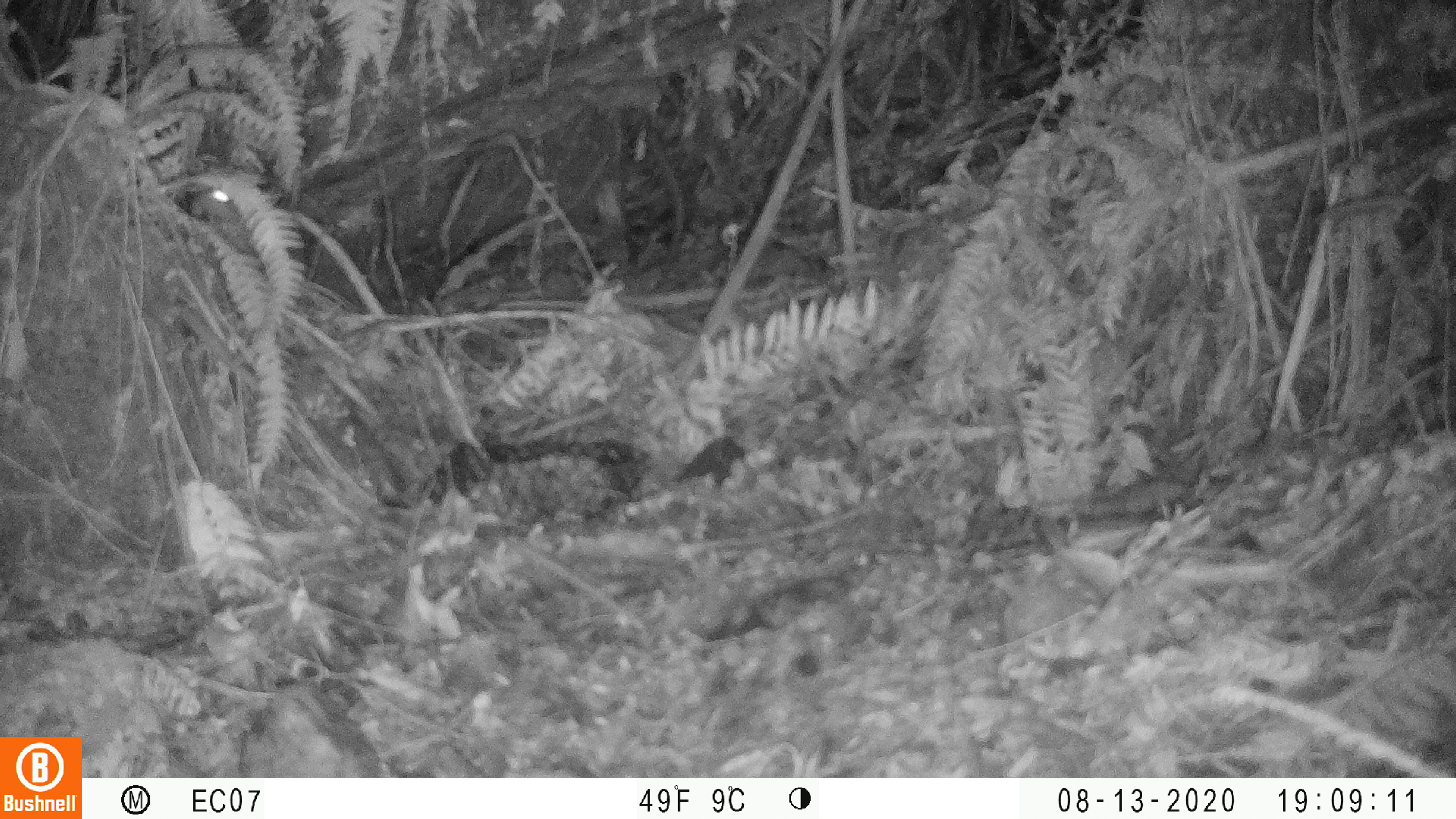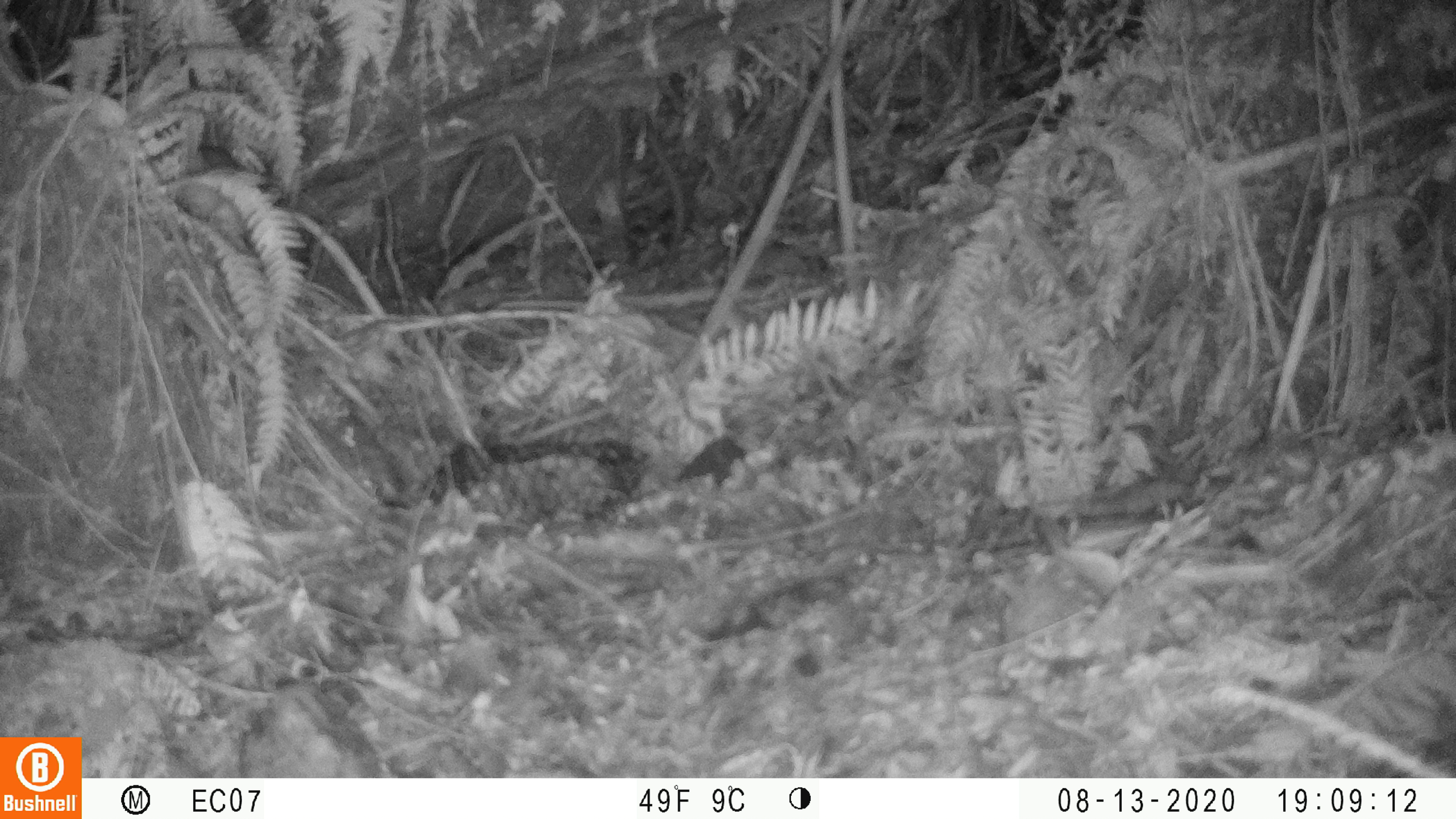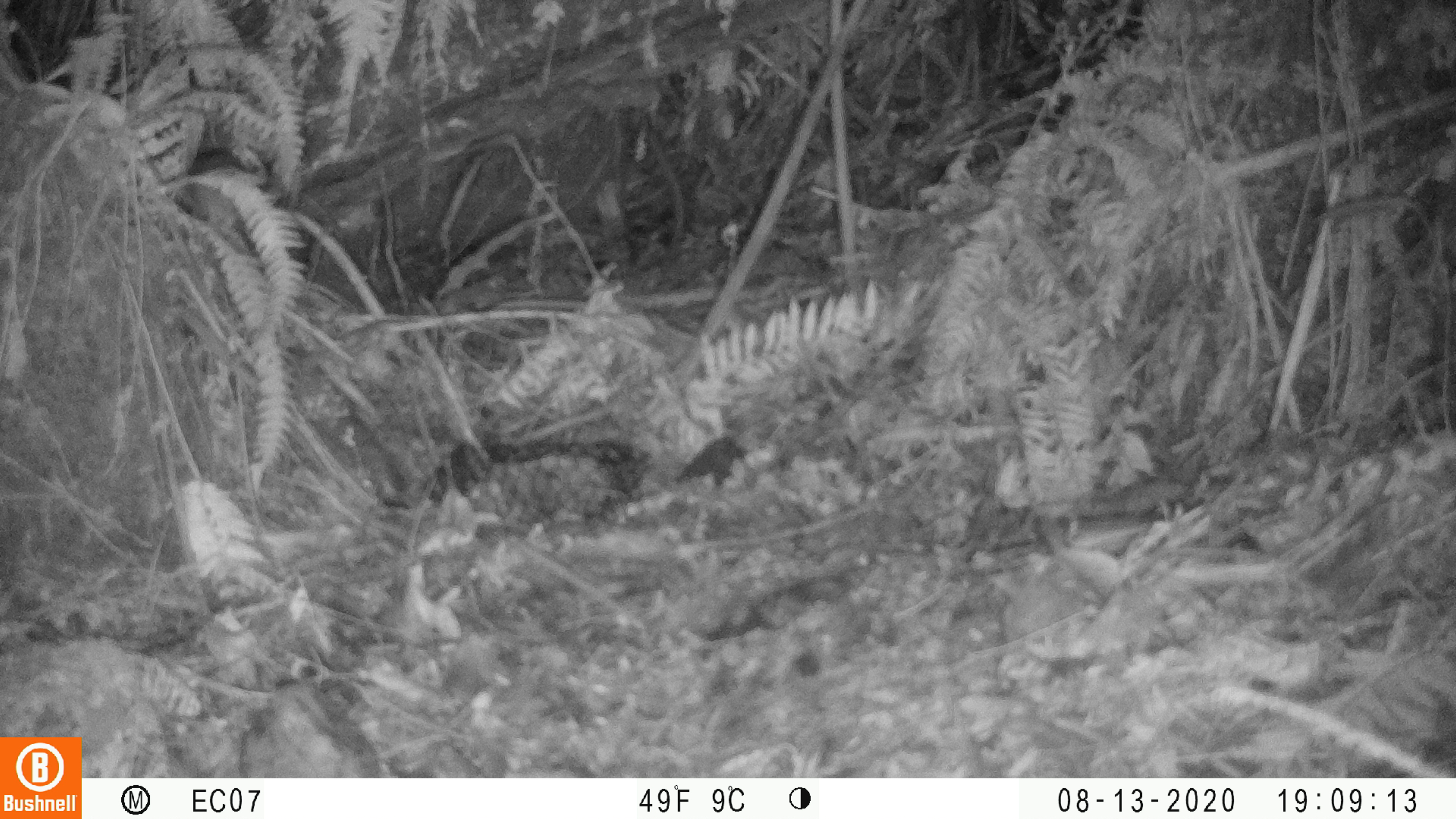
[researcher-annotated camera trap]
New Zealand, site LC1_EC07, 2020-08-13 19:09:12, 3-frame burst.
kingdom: Animalia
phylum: Chordata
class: Mammalia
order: Rodentia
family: Muridae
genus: Rattus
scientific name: Rattus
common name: rat